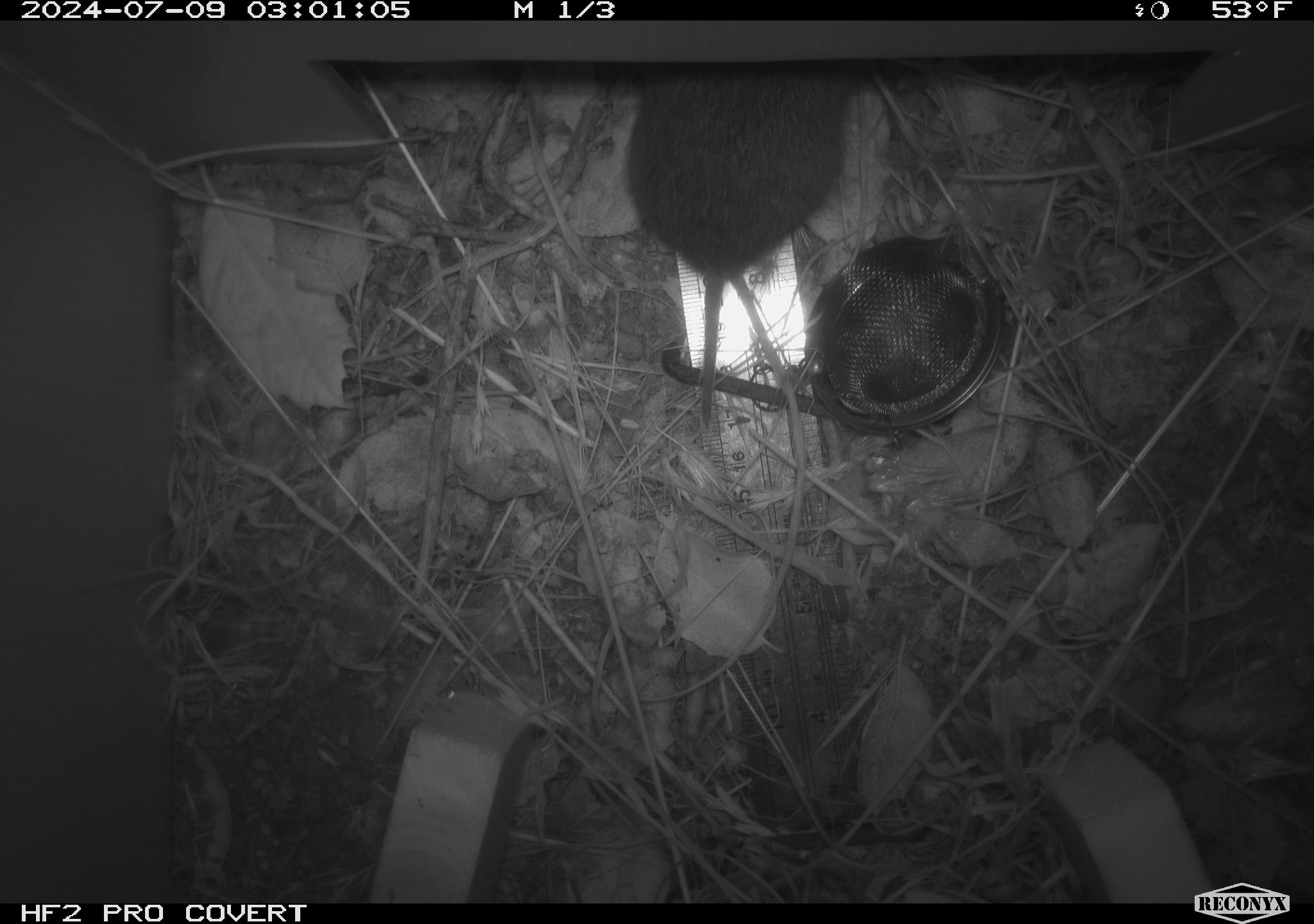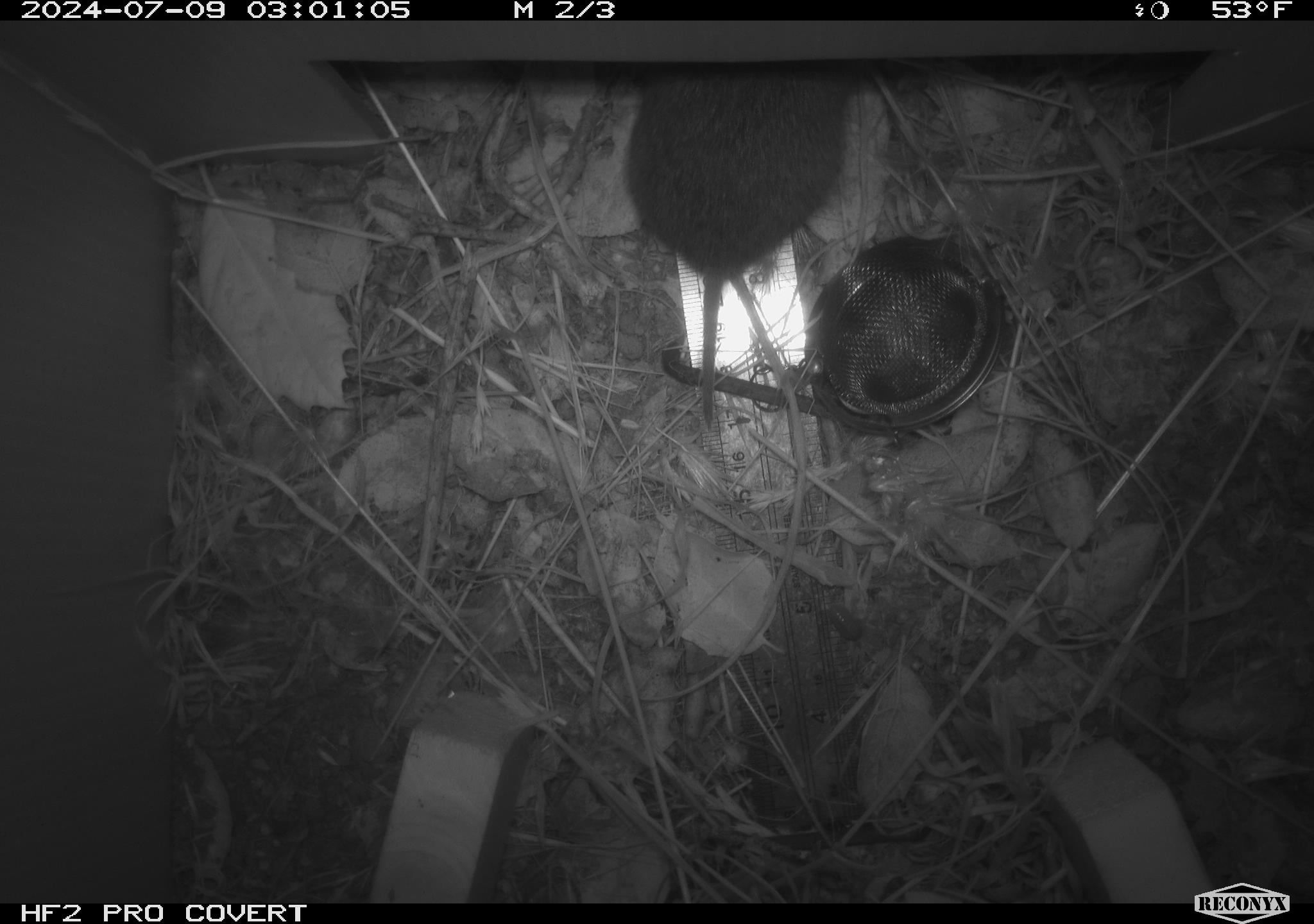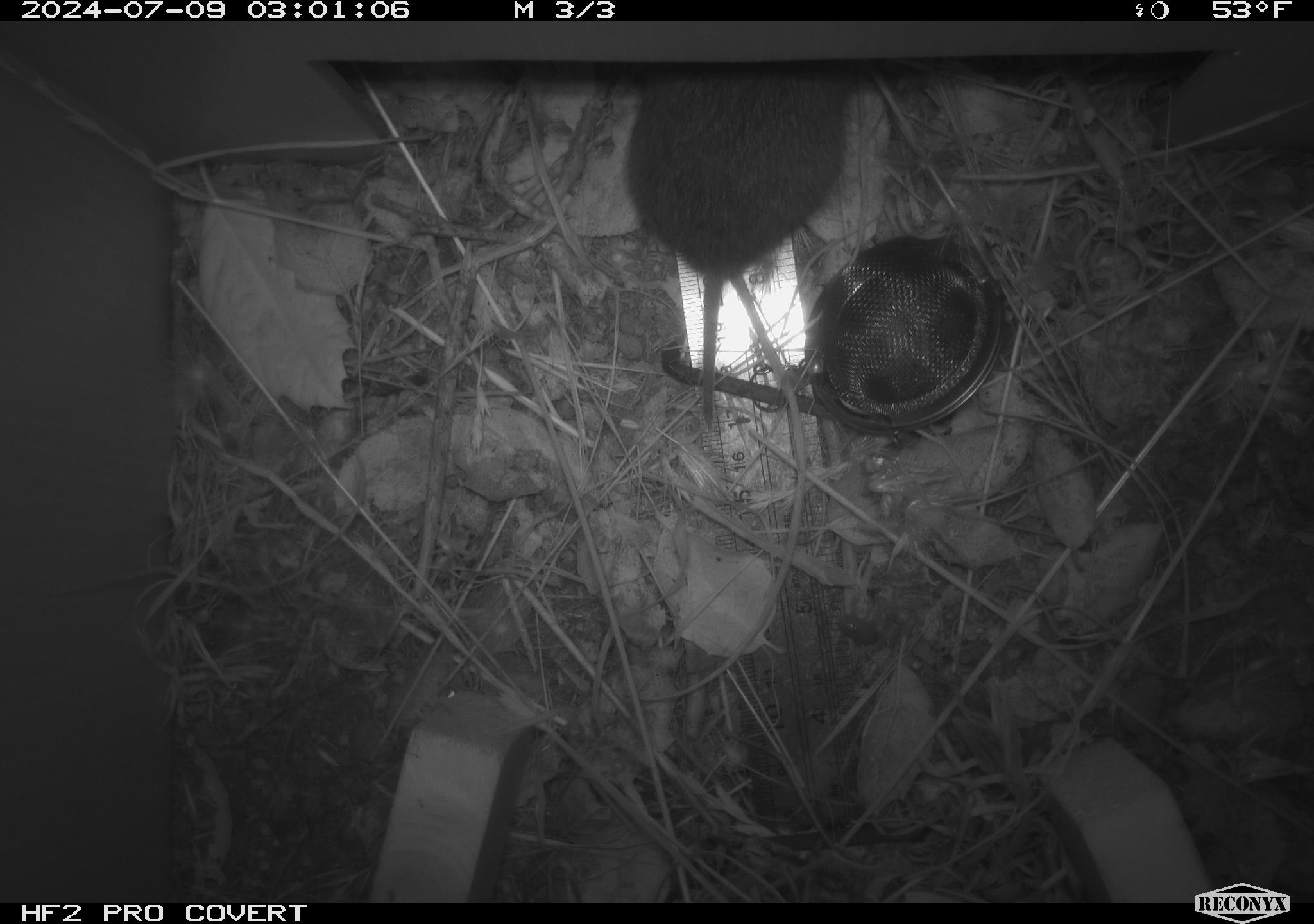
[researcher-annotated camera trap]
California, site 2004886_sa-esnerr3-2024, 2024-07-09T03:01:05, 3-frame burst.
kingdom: Animalia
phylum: Chordata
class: Mammalia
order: Rodentia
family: Cricetidae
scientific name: Cricetidae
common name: hamsters, voles, lemmings, and allies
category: cricetidae family